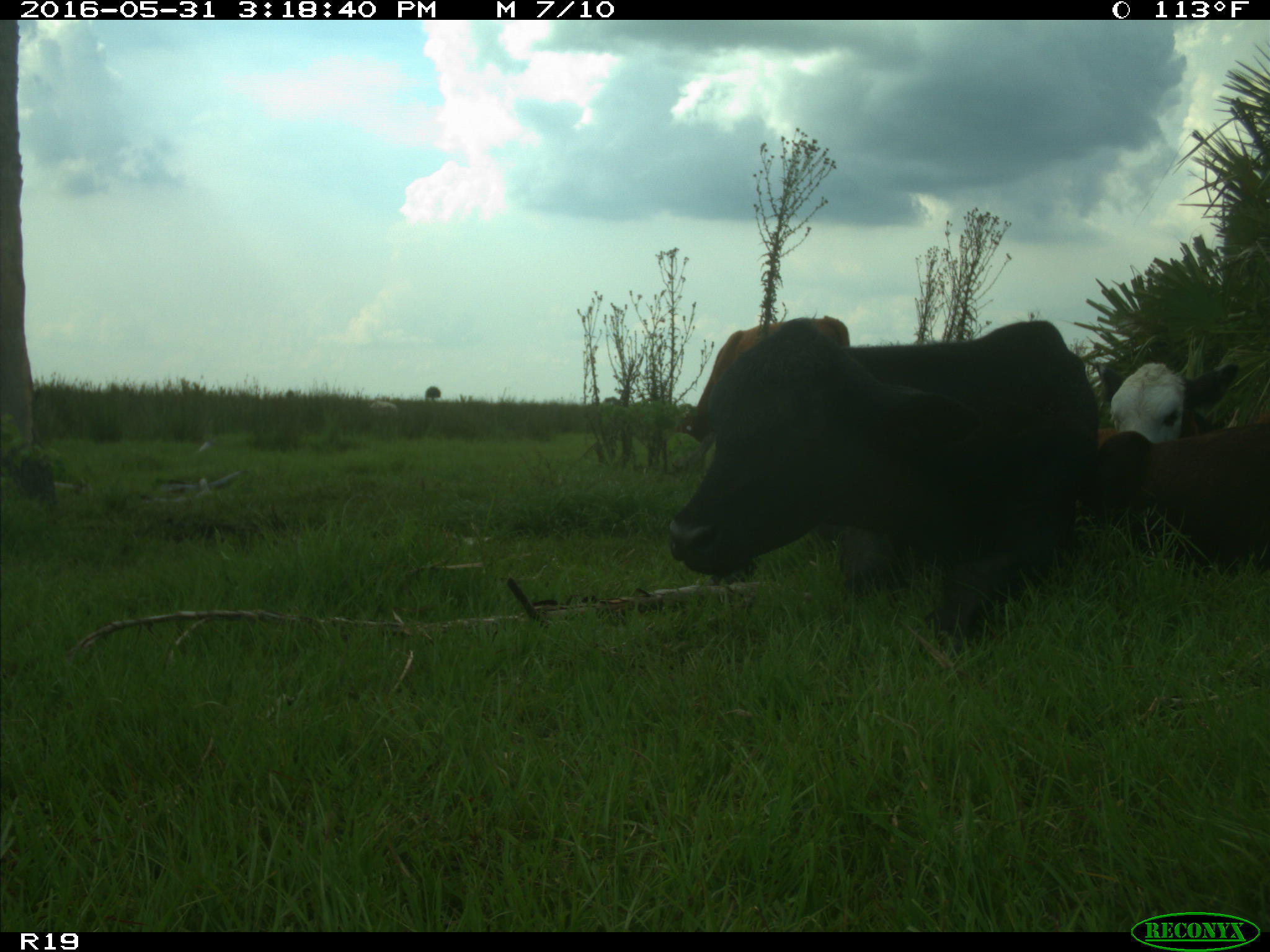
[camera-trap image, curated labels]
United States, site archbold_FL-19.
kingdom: Animalia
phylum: Chordata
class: Mammalia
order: Artiodactyla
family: Bovidae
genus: Bos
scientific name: Bos taurus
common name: domestic cow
Bos taurus (domestic cow).